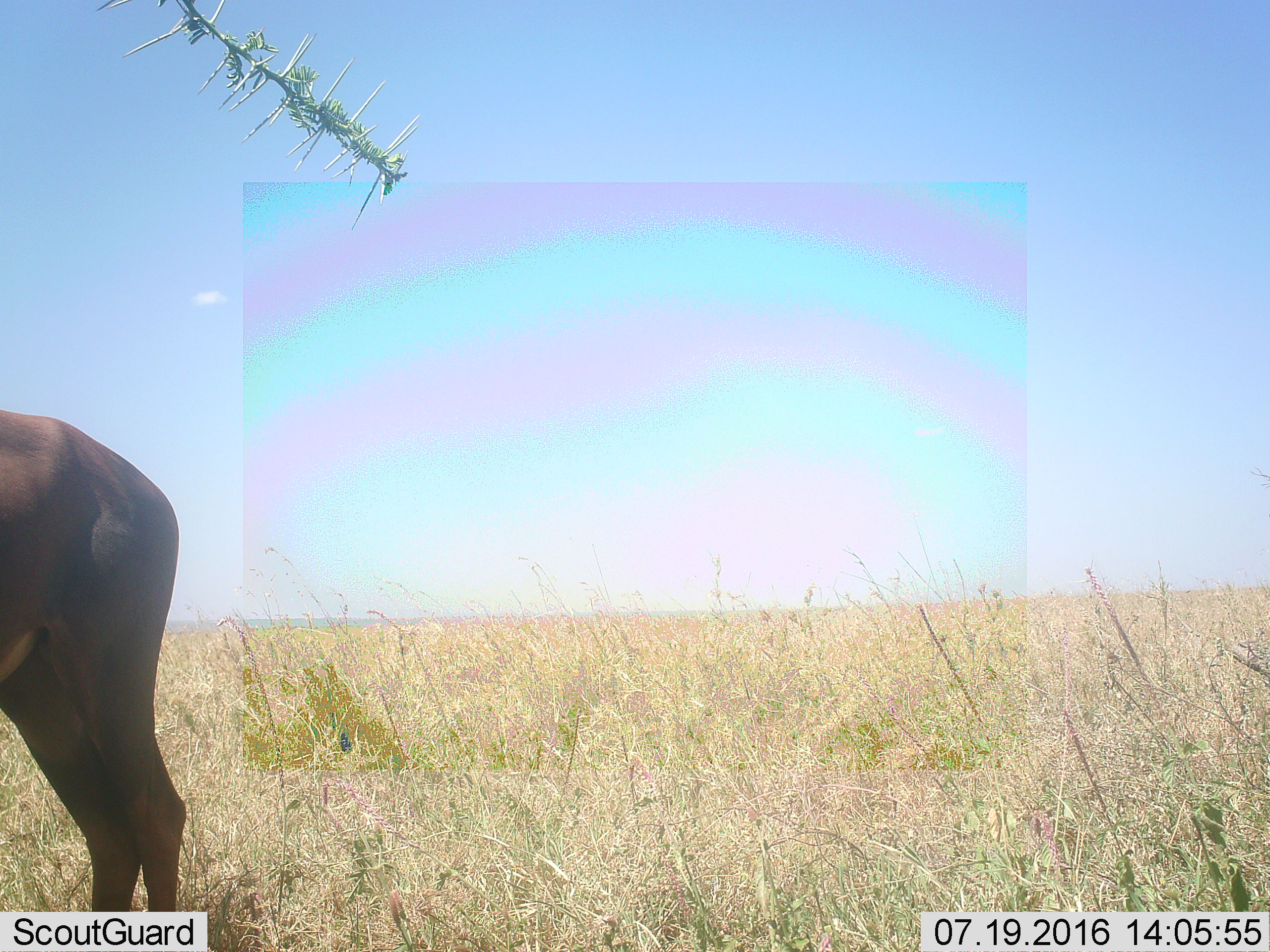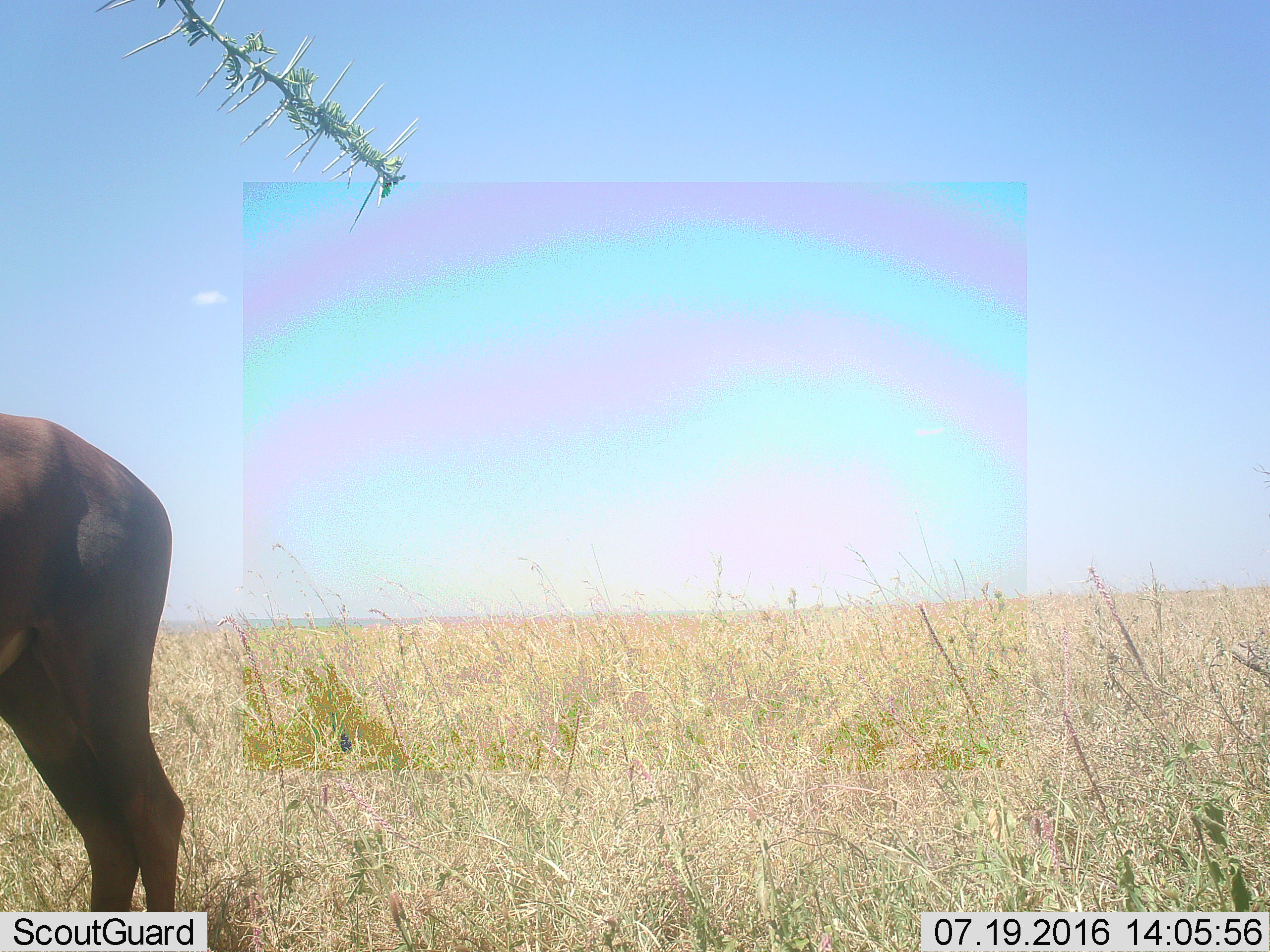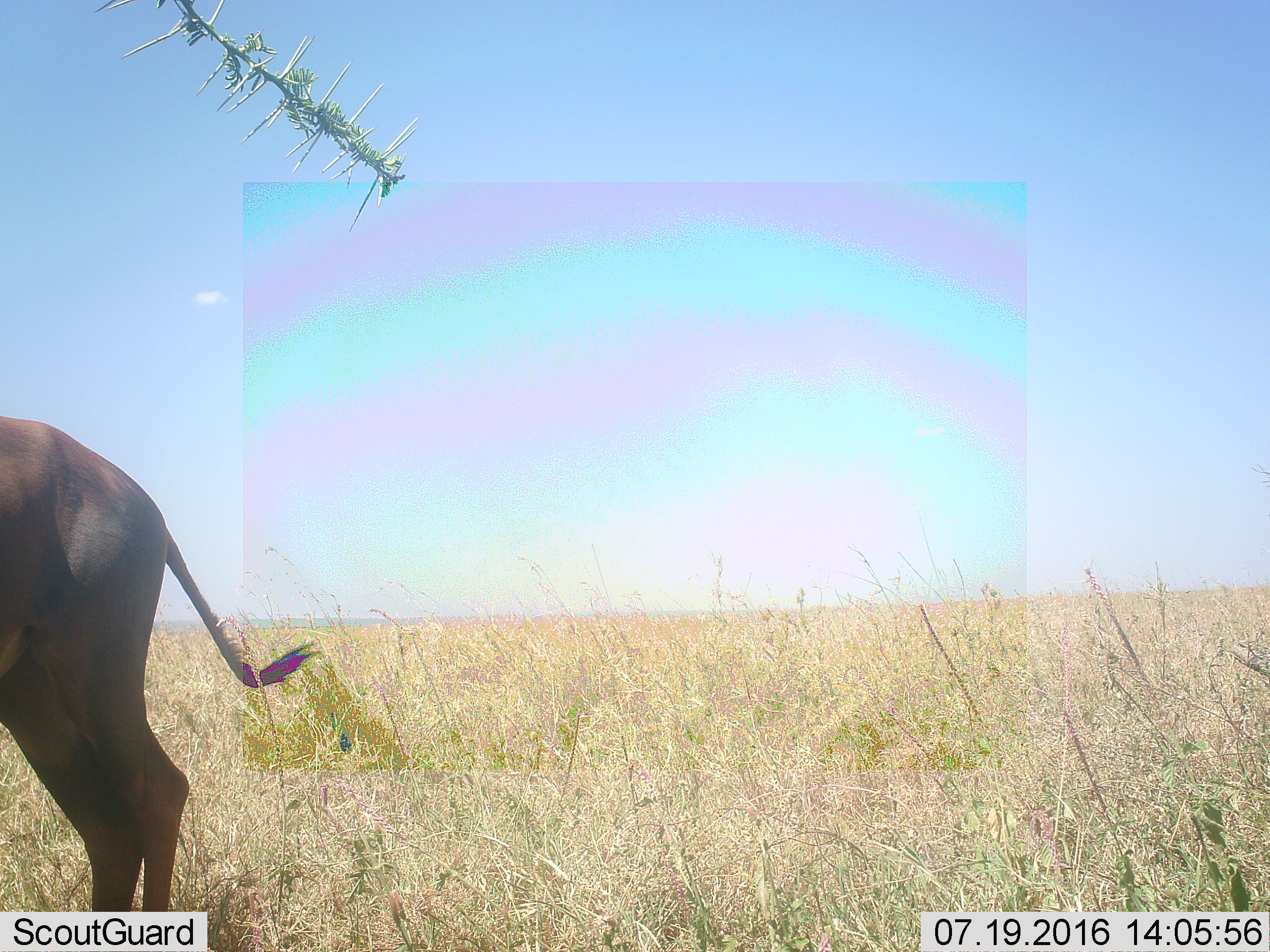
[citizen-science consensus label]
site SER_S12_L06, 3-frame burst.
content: unidentified animal